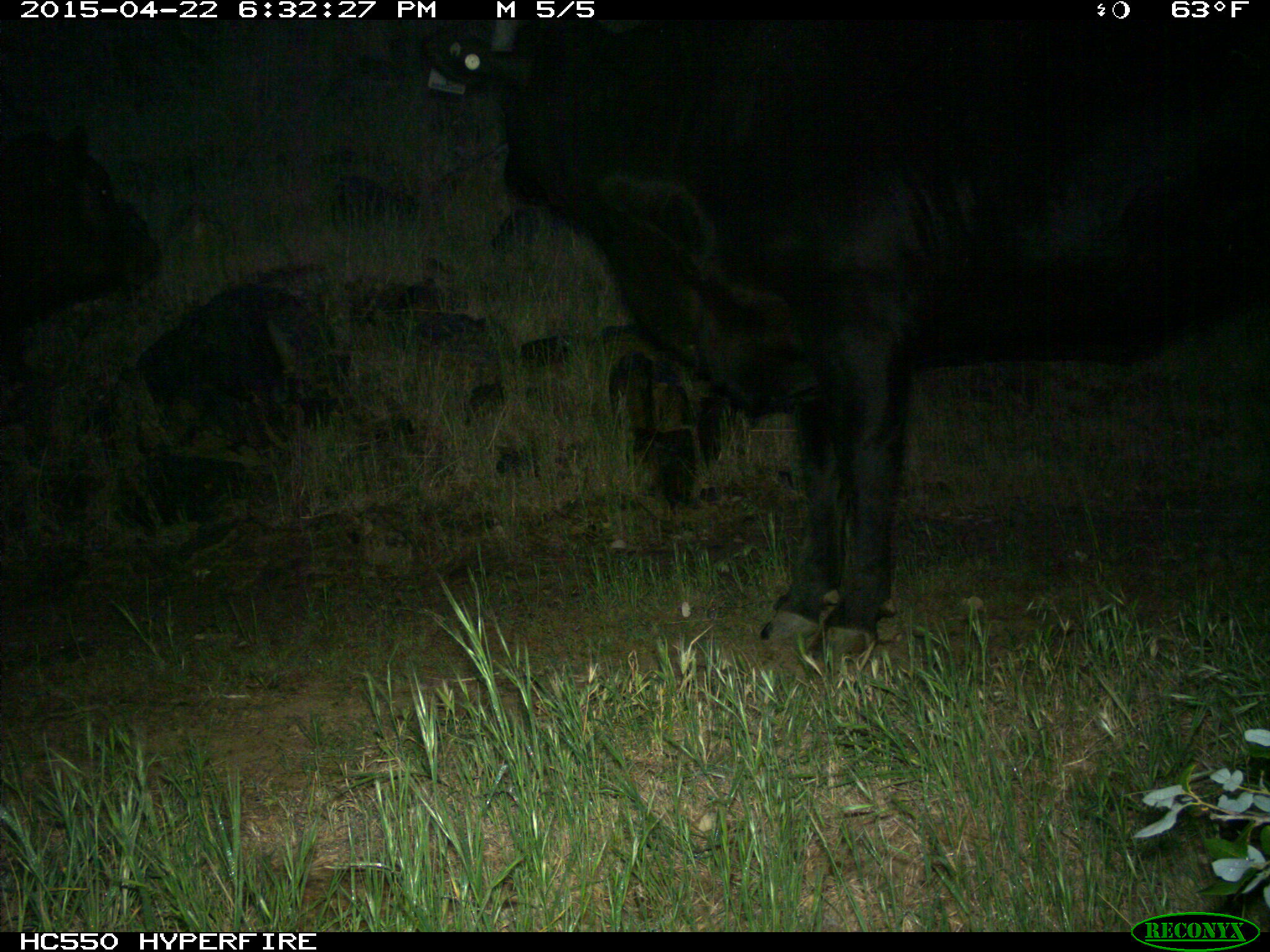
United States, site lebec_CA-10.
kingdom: Animalia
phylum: Chordata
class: Mammalia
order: Artiodactyla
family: Bovidae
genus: Bos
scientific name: Bos taurus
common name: domestic cow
Bos taurus (domestic cow).